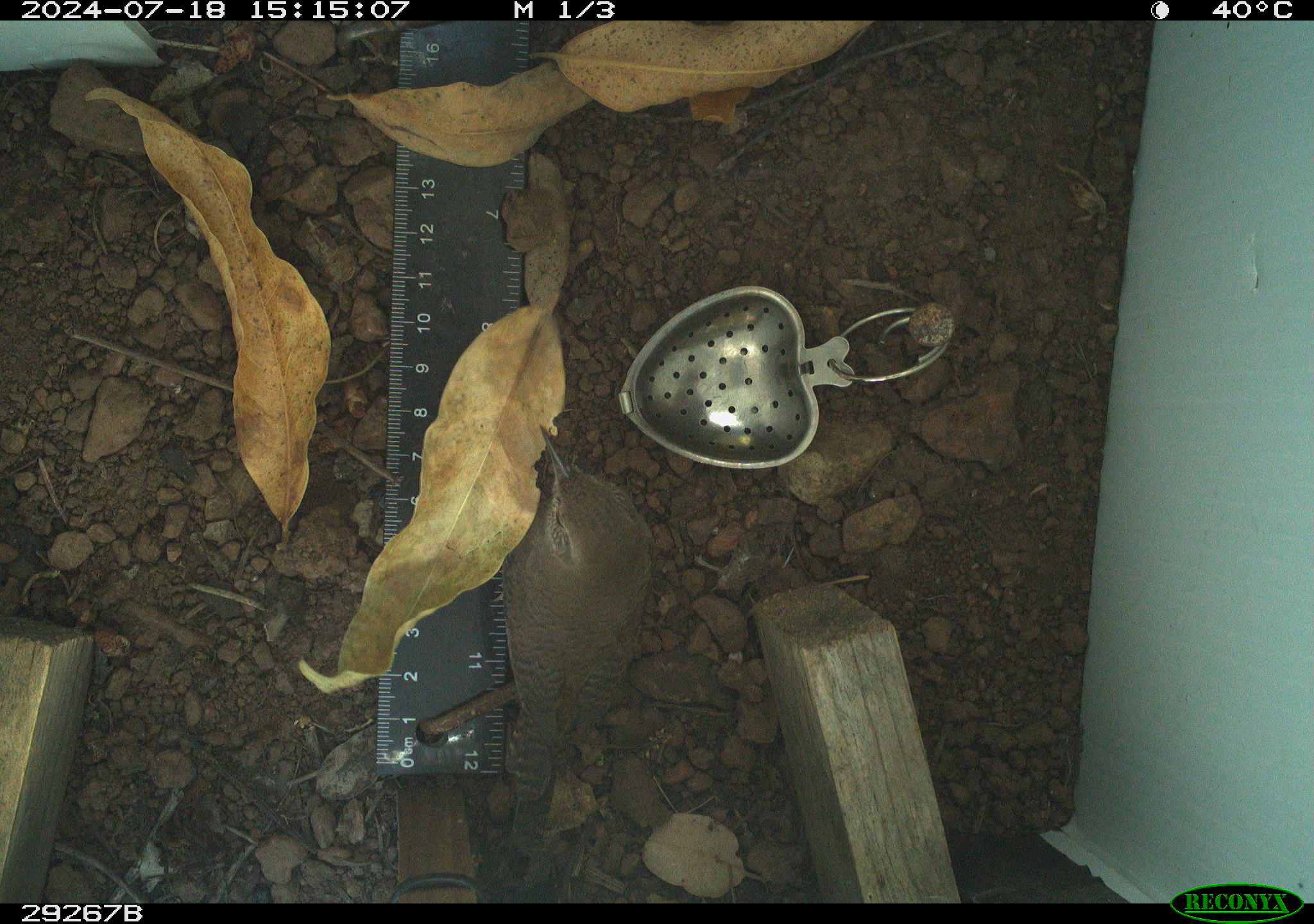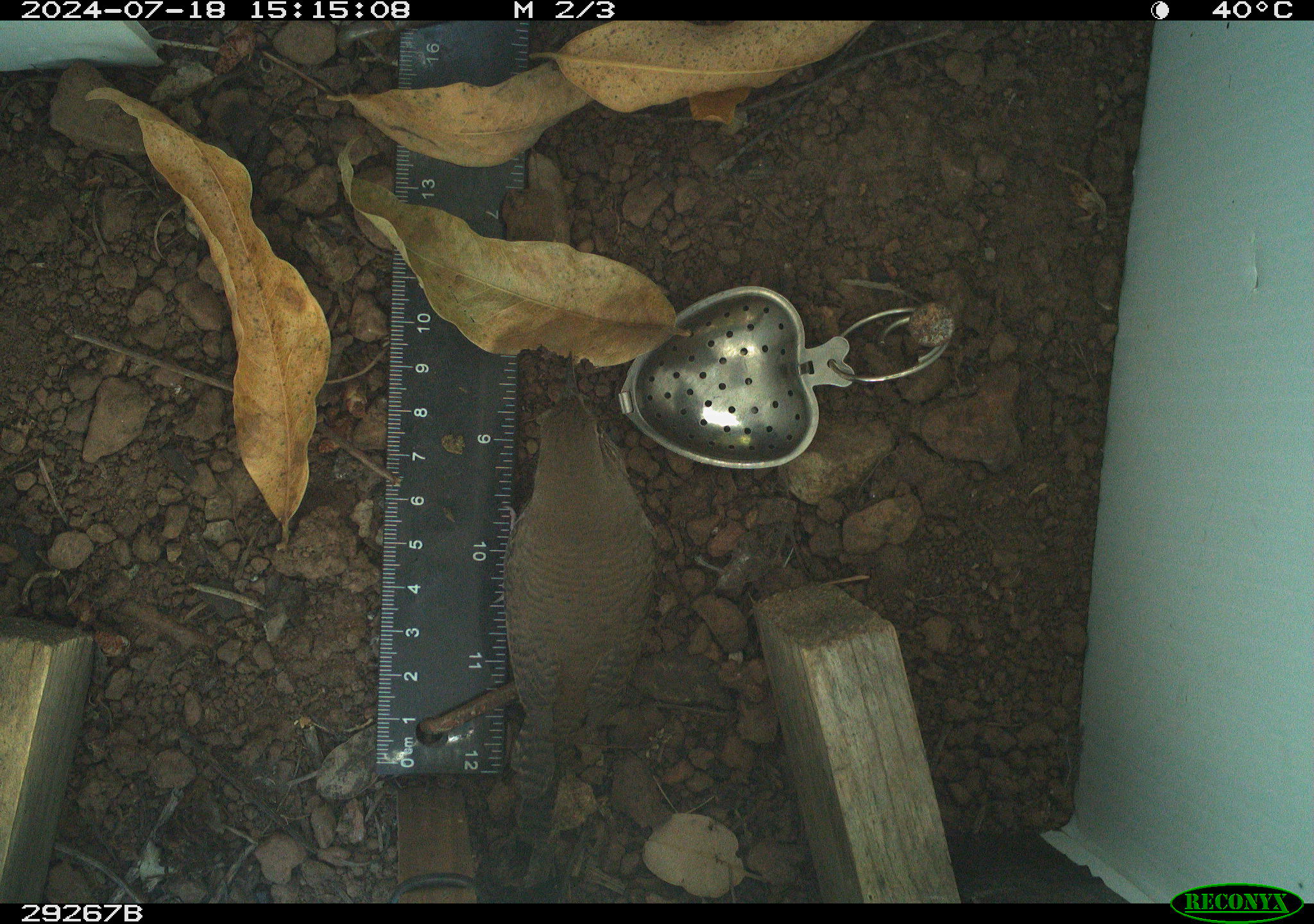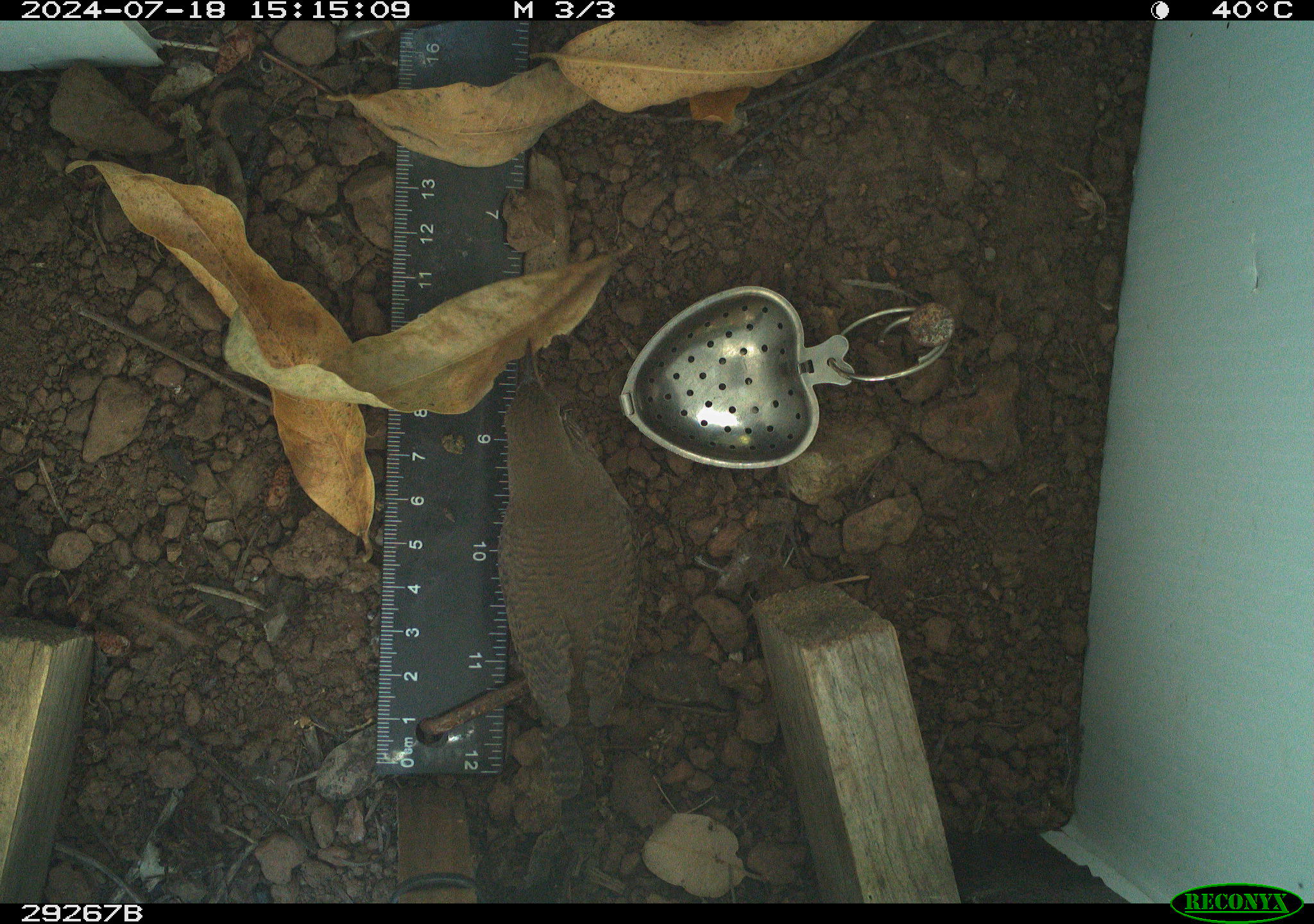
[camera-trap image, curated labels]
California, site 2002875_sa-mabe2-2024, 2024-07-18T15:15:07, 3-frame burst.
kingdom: Animalia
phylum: Chordata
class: Aves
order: Passeriformes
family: Troglodytidae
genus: Troglodytes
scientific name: Troglodytes aedon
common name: house wren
House wren (Troglodytes aedon).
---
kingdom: Animalia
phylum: Chordata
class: Aves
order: Passeriformes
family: Troglodytidae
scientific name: Troglodytidae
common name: wren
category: troglodytidae family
Troglodytidae family (wren) (Troglodytidae).